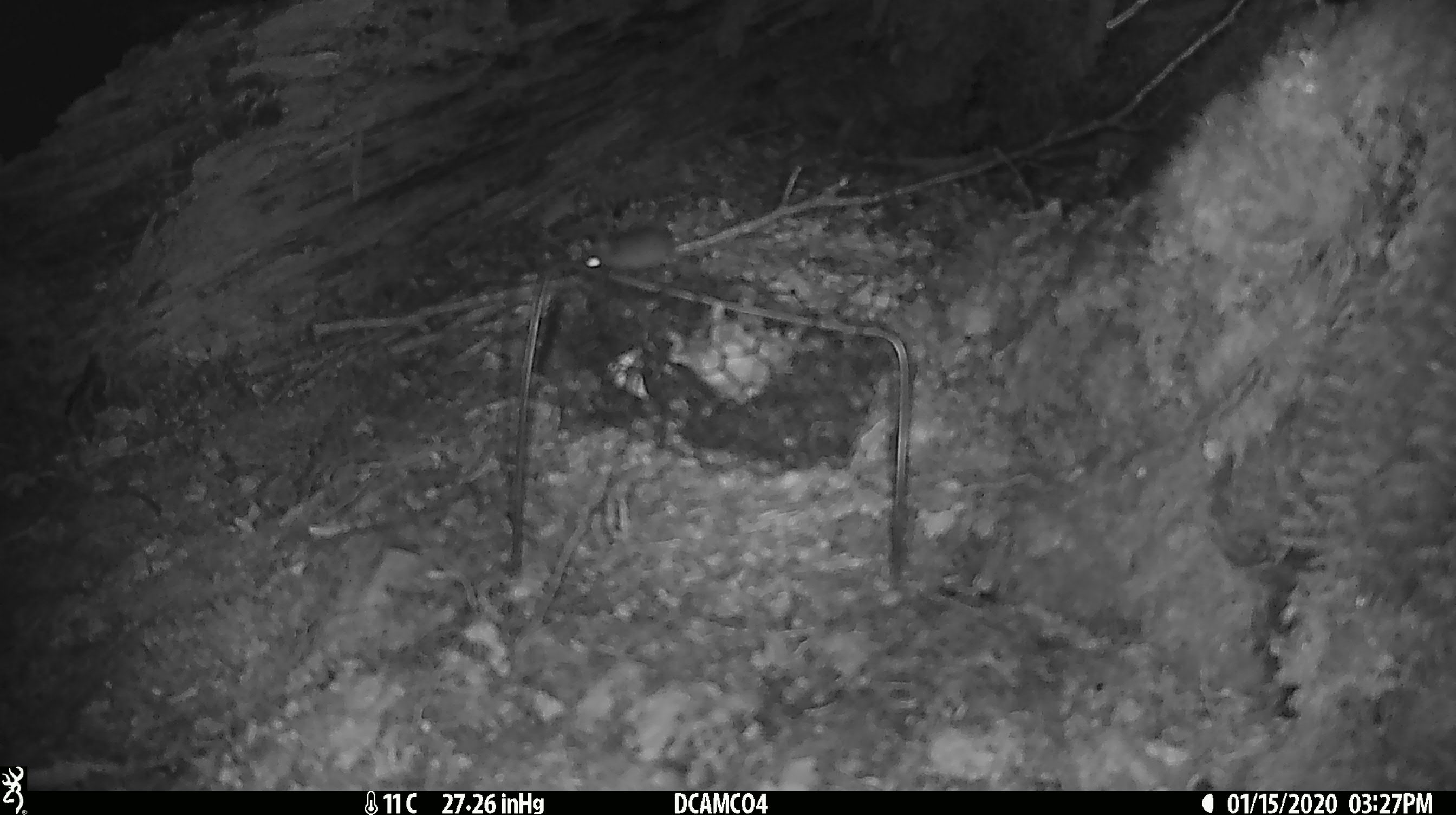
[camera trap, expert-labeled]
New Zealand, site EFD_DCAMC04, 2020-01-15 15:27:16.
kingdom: Animalia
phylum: Chordata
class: Mammalia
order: Rodentia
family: Muridae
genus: Mus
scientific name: Mus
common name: mouse